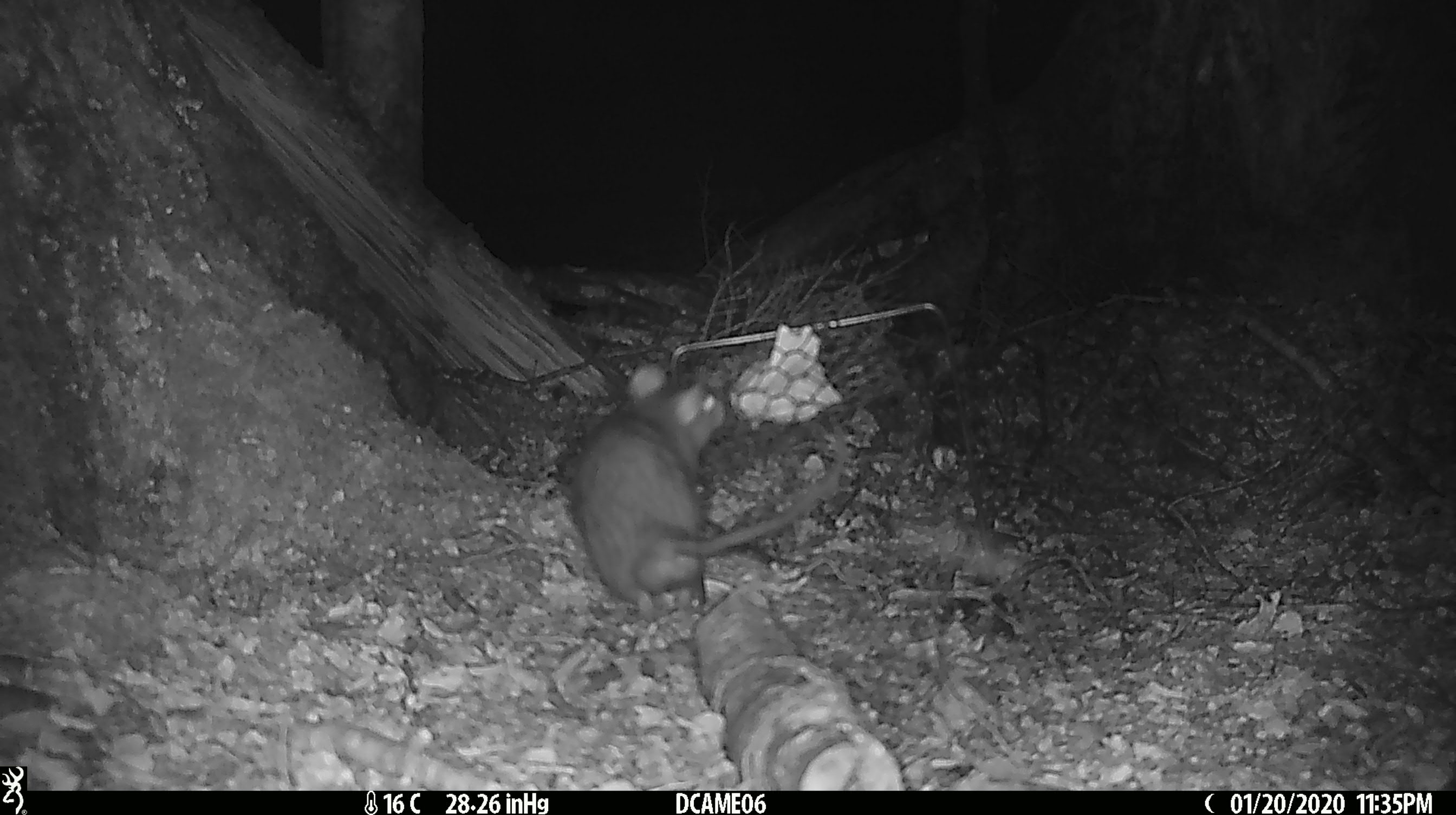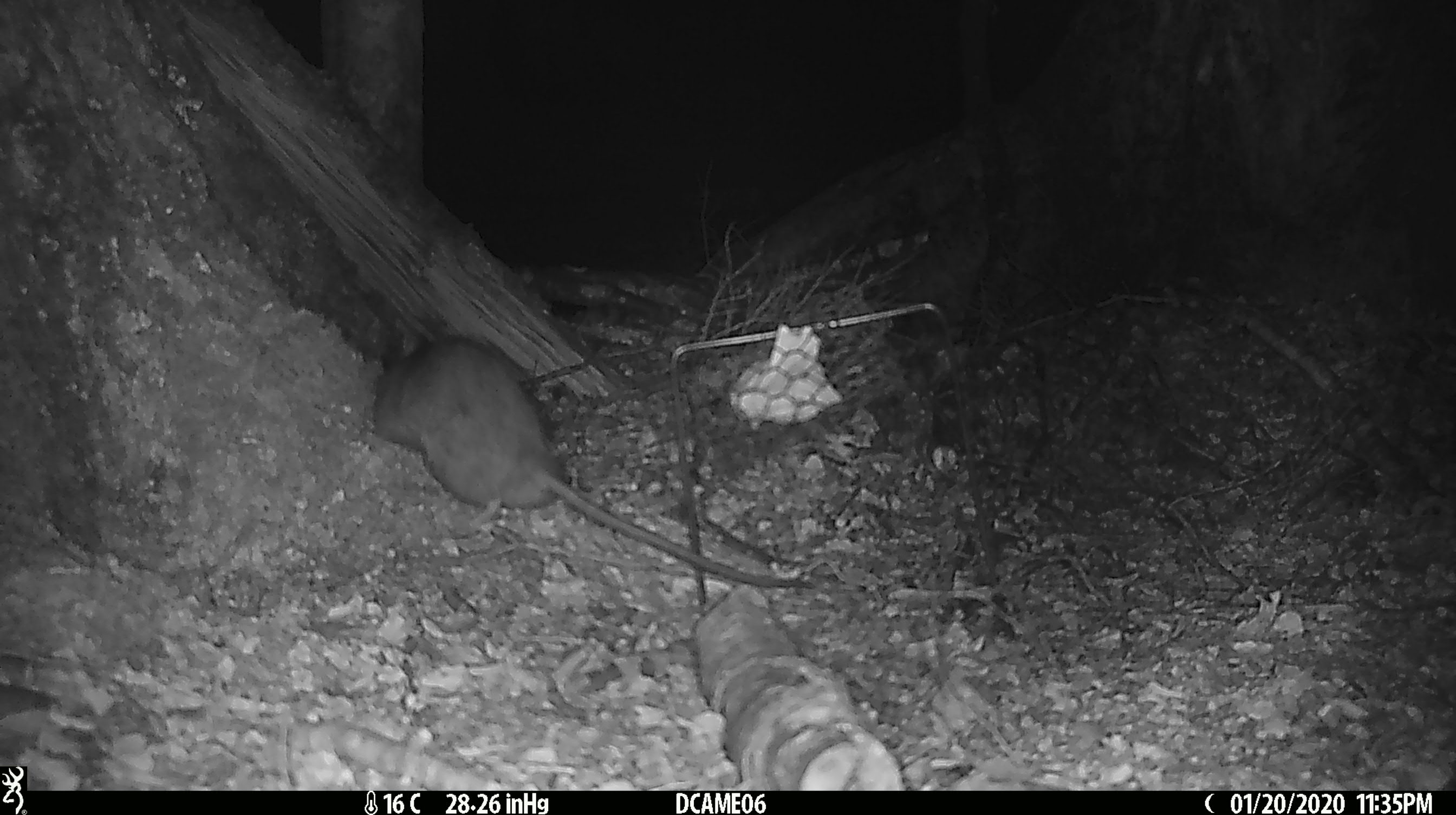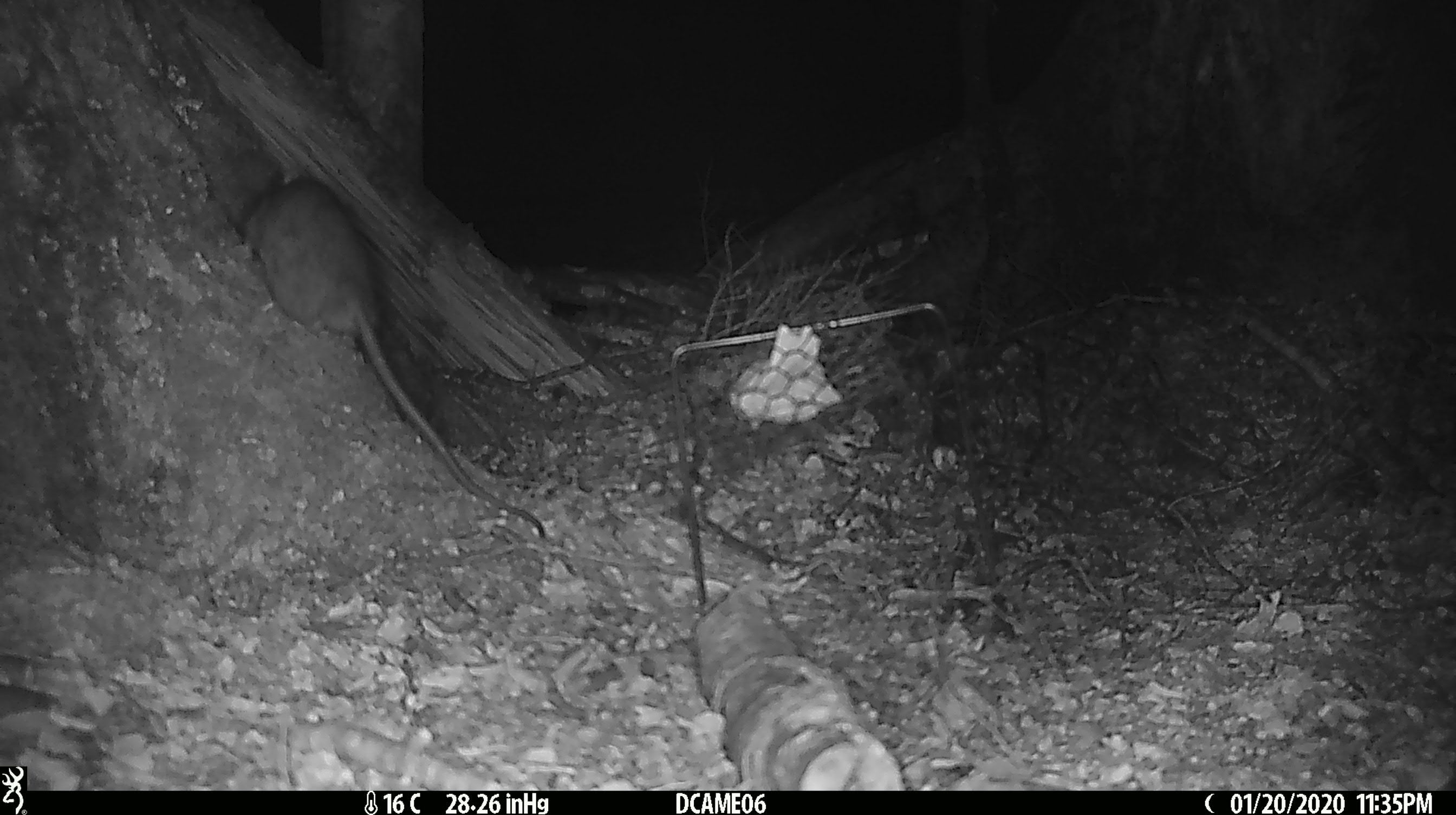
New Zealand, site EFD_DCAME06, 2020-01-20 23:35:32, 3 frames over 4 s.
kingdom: Animalia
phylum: Chordata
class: Mammalia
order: Rodentia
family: Muridae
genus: Rattus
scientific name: Rattus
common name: rat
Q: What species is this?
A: Rat (Rattus).